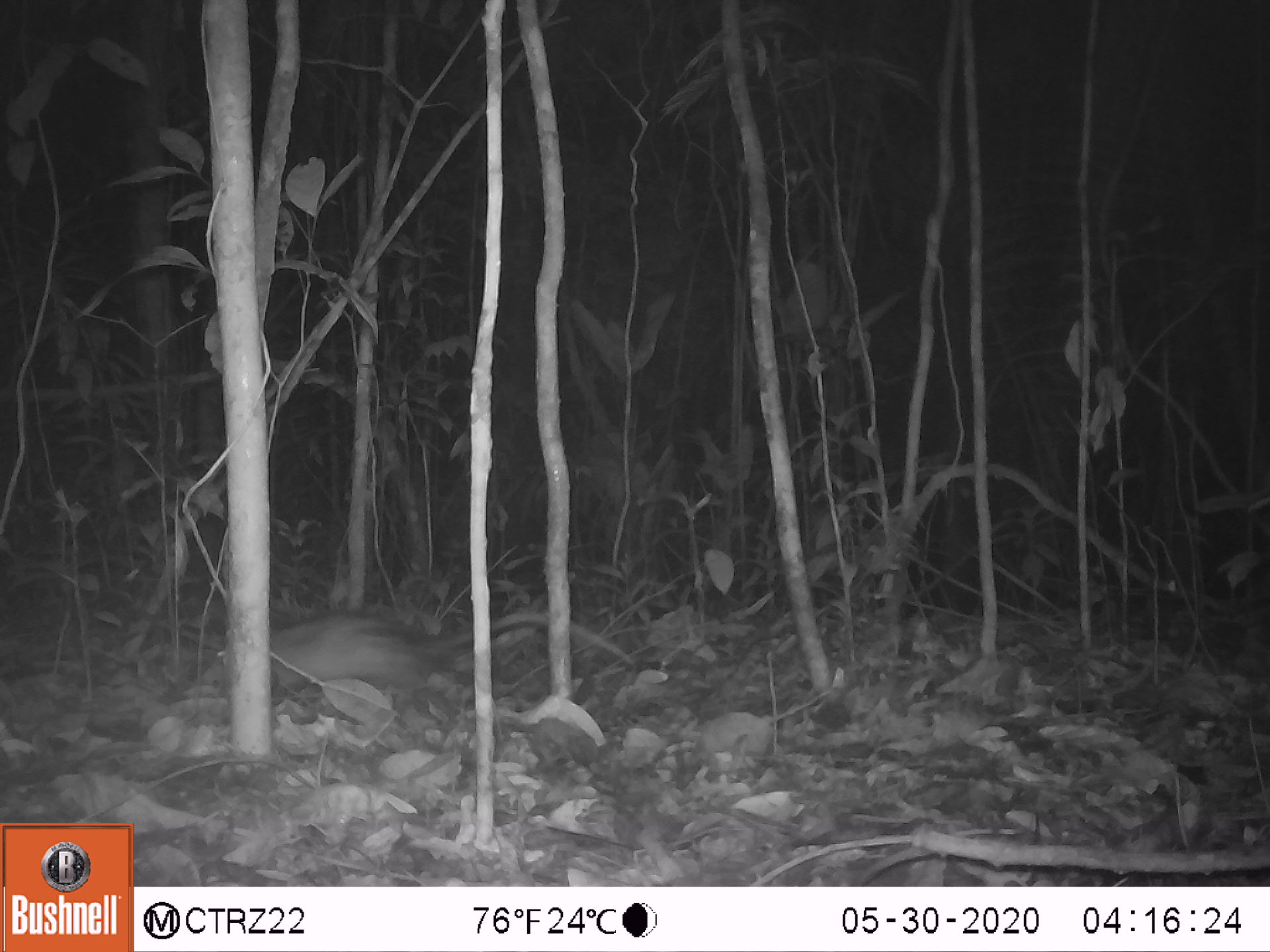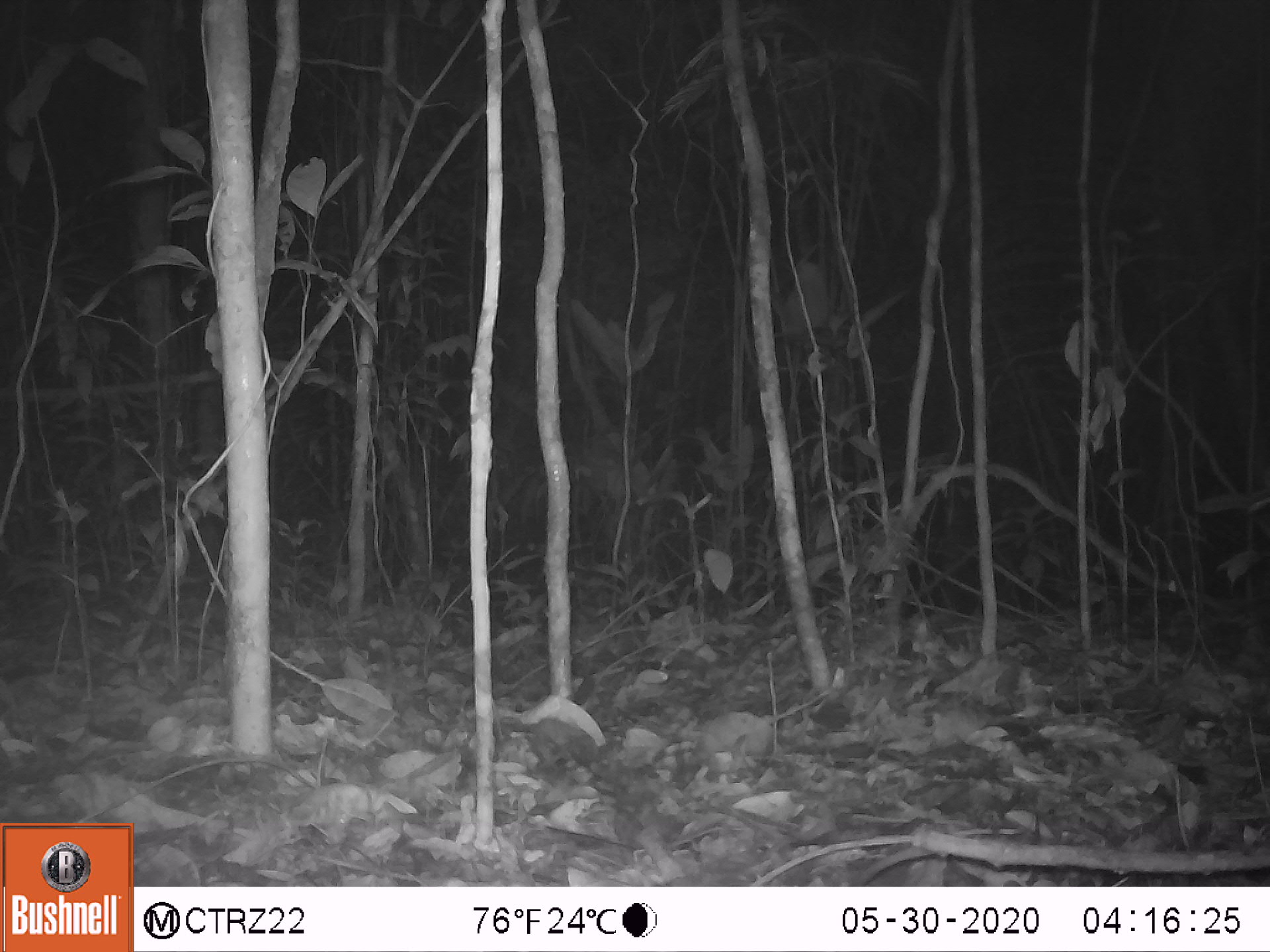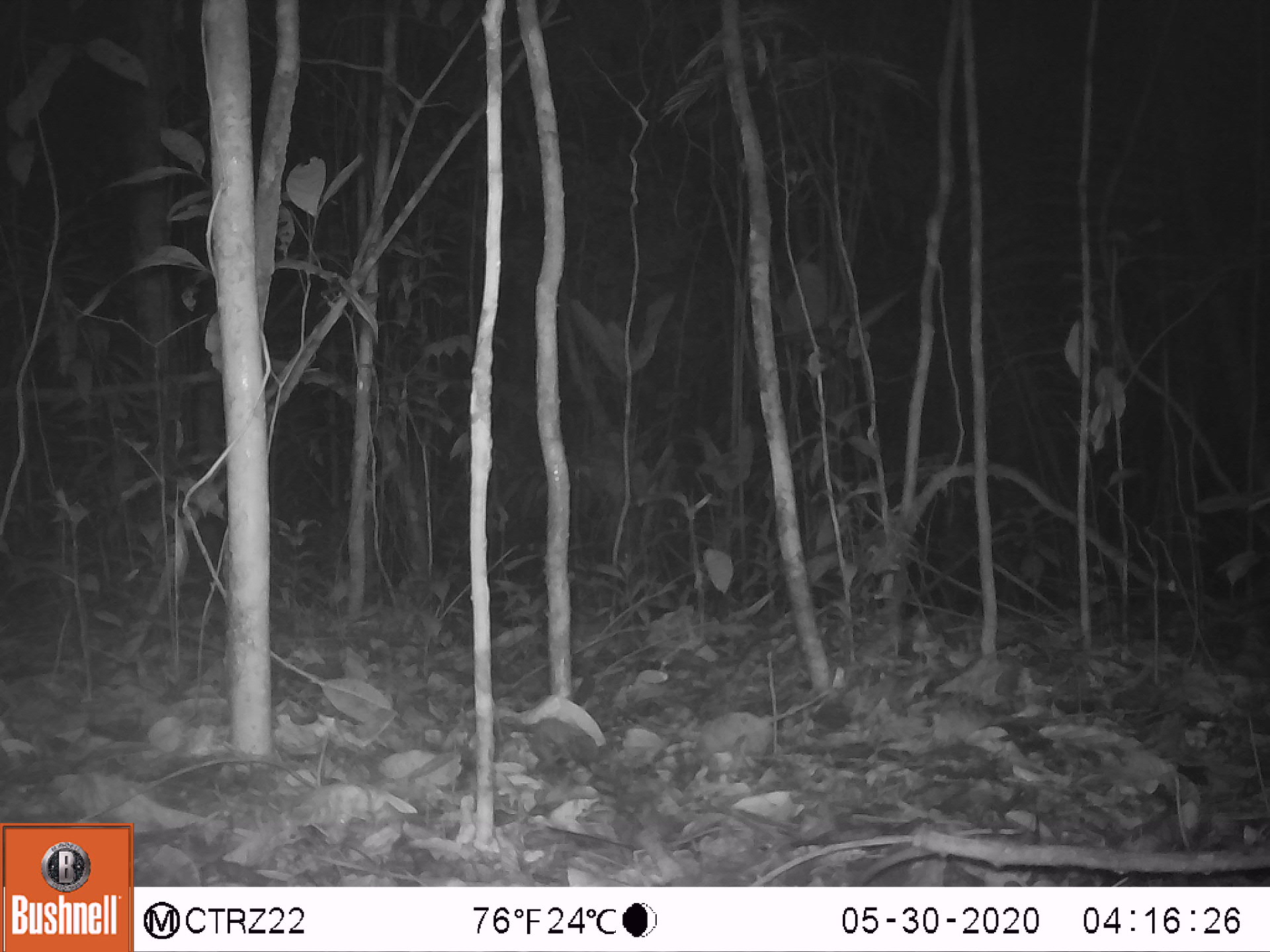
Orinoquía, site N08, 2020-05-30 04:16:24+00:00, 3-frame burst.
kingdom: Animalia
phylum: Chordata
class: Mammalia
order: Didelphimorphia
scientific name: Didelphimorphia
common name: possum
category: unknown possum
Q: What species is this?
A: Unknown possum (possum) (Didelphimorphia).